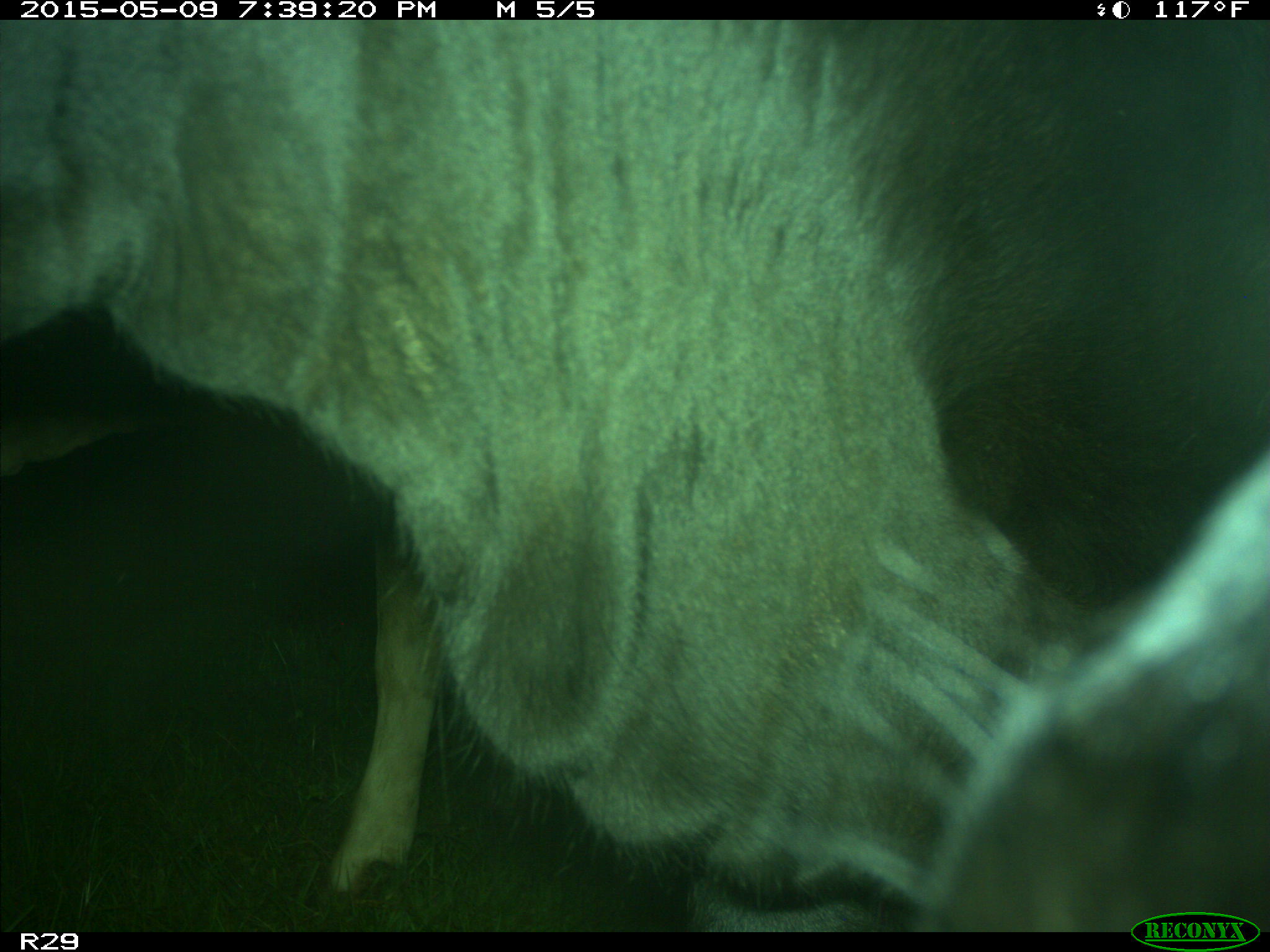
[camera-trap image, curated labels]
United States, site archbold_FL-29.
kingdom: Animalia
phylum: Chordata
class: Mammalia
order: Artiodactyla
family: Bovidae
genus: Bos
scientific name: Bos taurus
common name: domestic cow